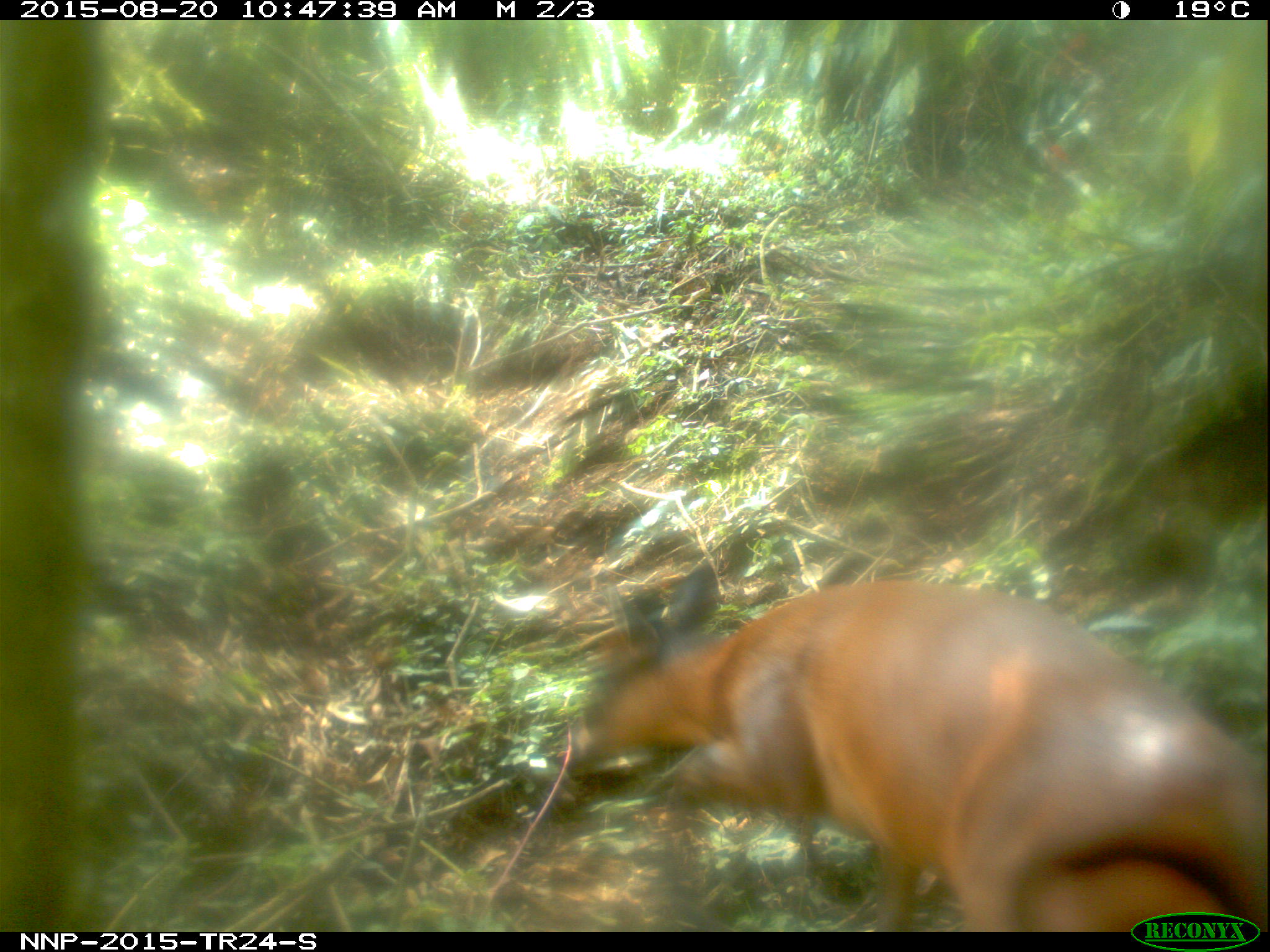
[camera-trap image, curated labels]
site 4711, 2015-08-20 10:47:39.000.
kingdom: Animalia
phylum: Chordata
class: Mammalia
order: Artiodactyla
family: Bovidae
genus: Cephalophus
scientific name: Cephalophus nigrifrons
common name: black-fronted duiker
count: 1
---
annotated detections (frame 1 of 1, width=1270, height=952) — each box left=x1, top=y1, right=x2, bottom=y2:
cephalophus nigrifrons: left=560, top=552, right=1269, bottom=932